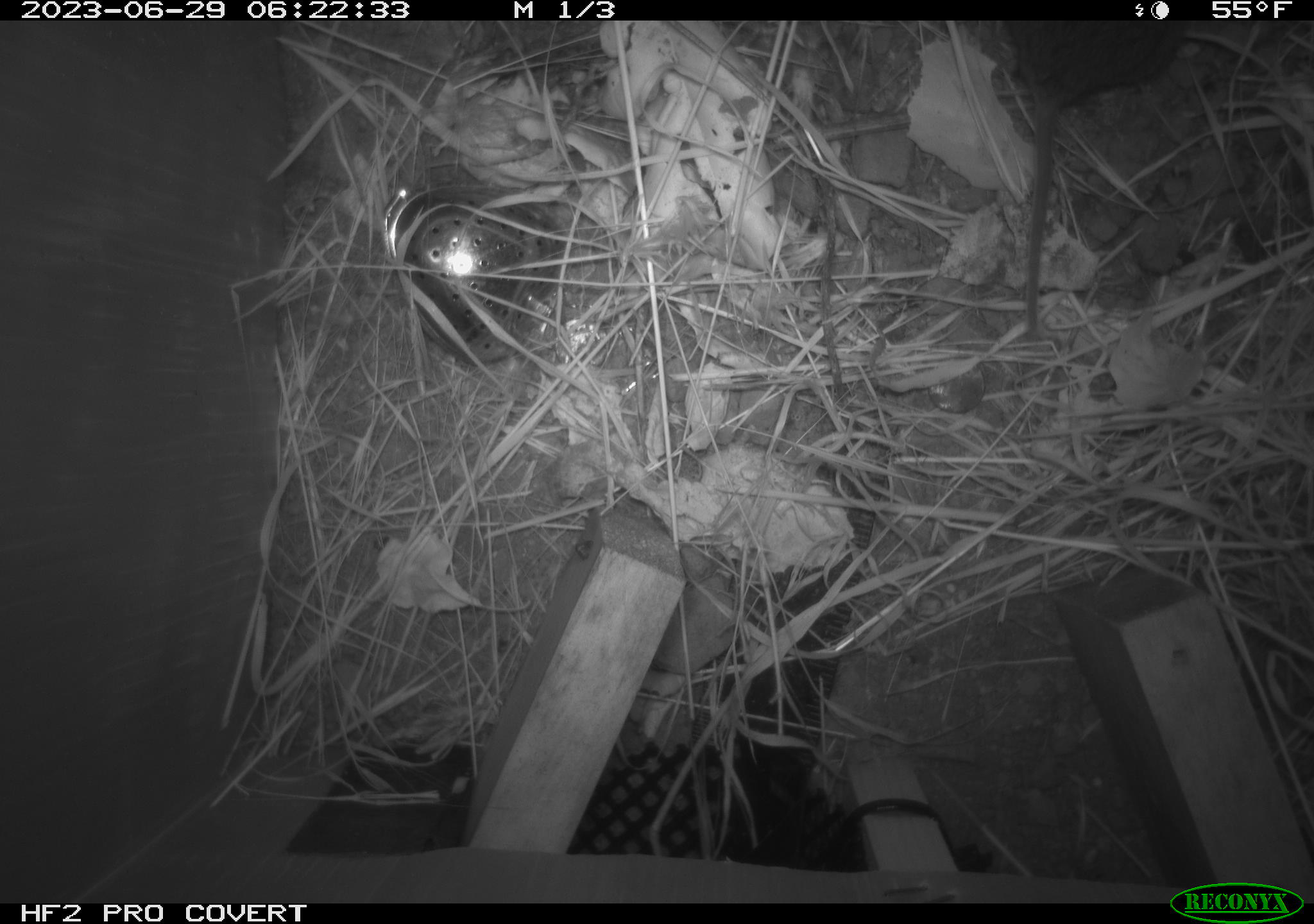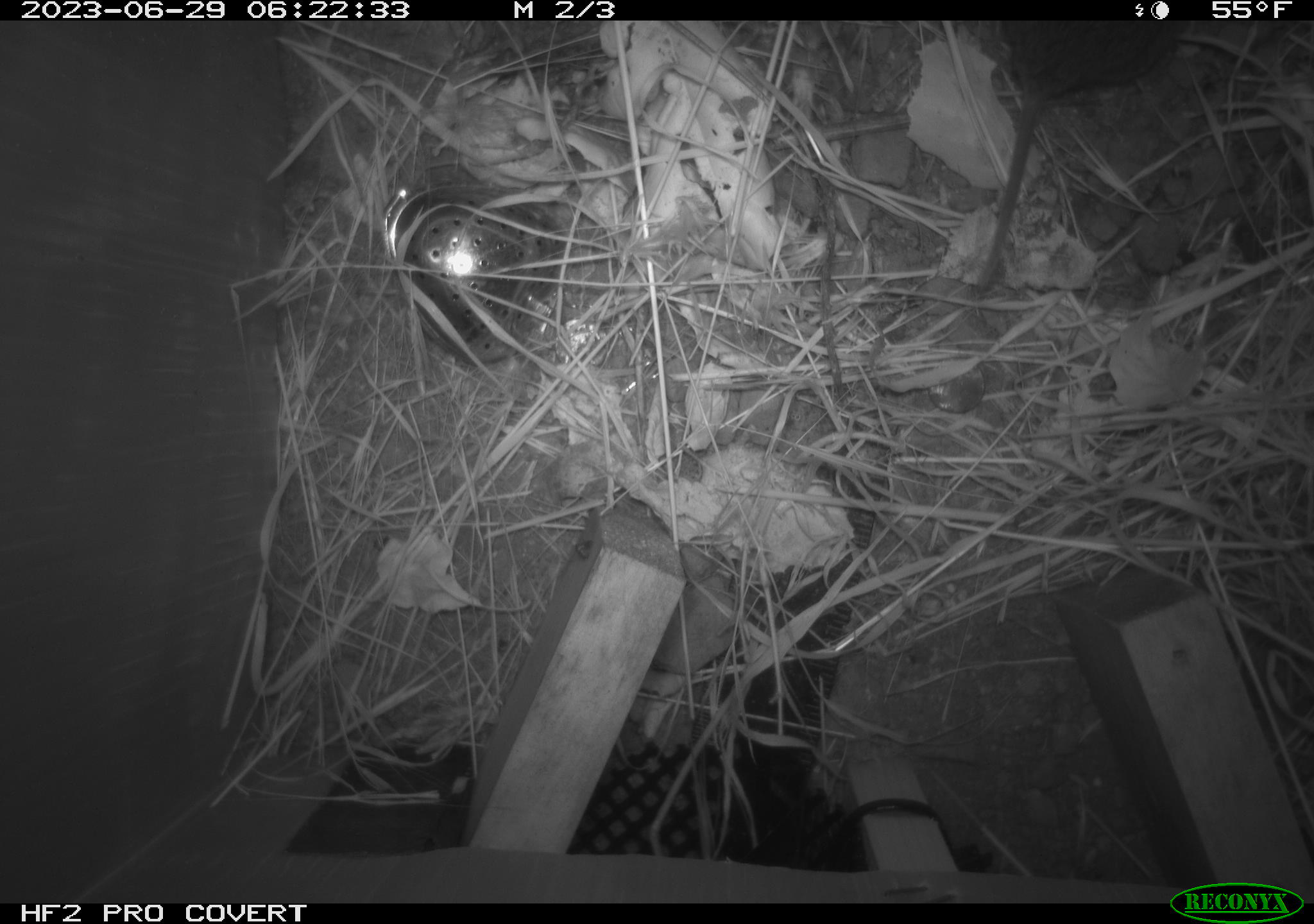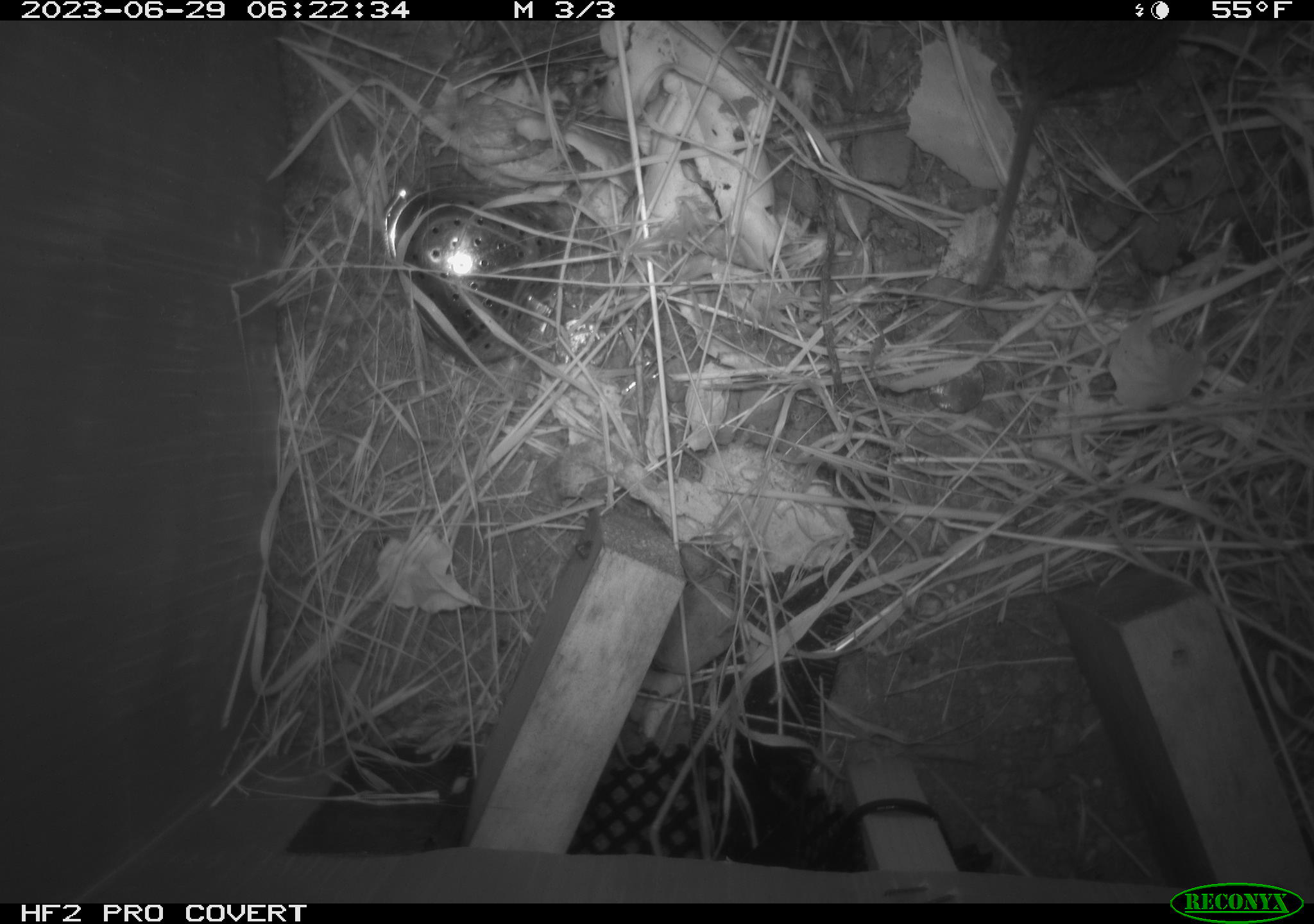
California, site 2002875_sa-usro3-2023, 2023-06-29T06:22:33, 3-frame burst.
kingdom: Animalia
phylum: Chordata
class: Mammalia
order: Rodentia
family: Cricetidae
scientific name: Arvicolinae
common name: voles, lemmings, and muskrats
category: arvicolinae subfamily